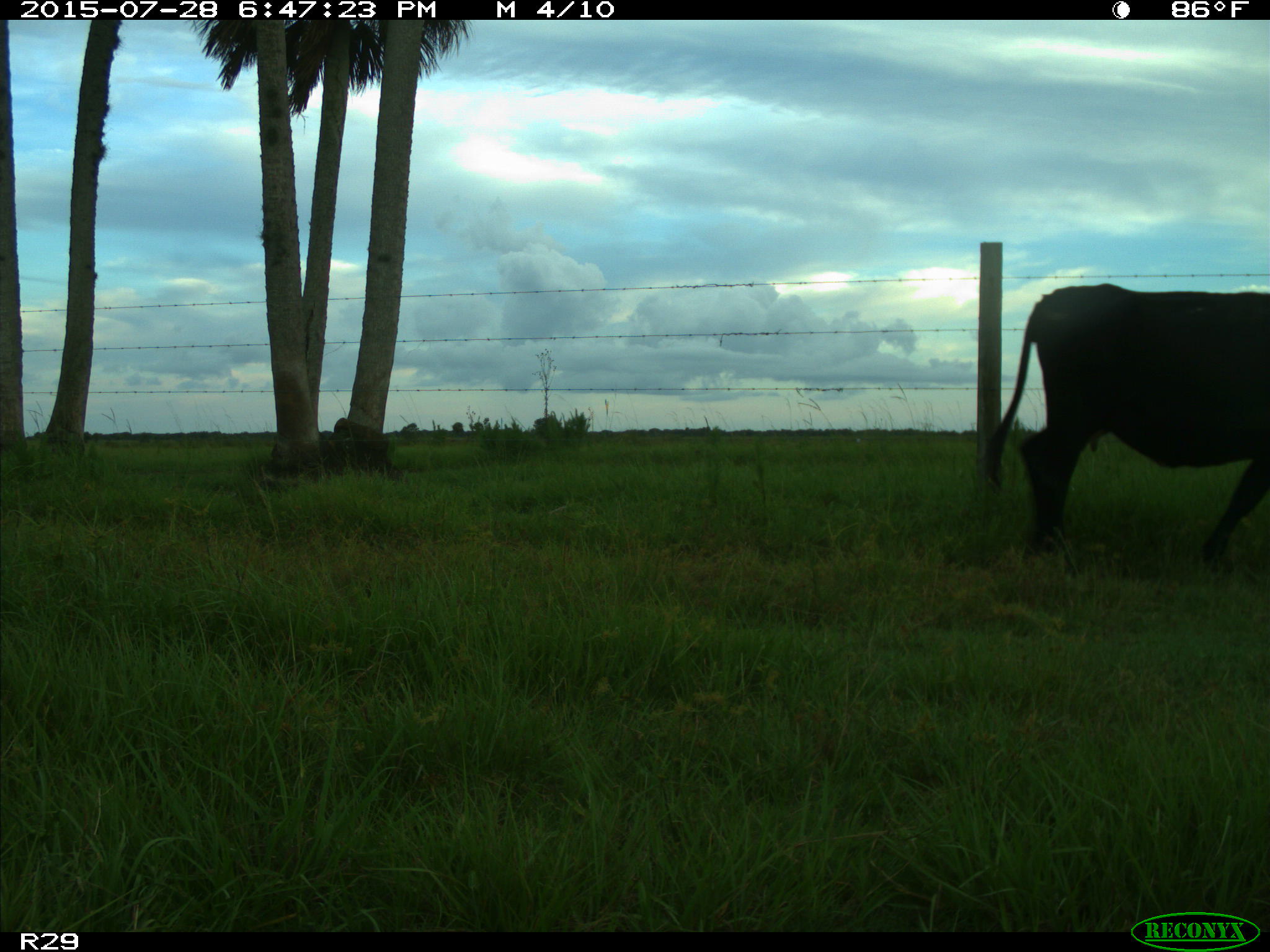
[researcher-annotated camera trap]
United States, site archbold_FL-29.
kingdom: Animalia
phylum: Chordata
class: Mammalia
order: Artiodactyla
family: Bovidae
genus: Bos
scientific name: Bos taurus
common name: domestic cow